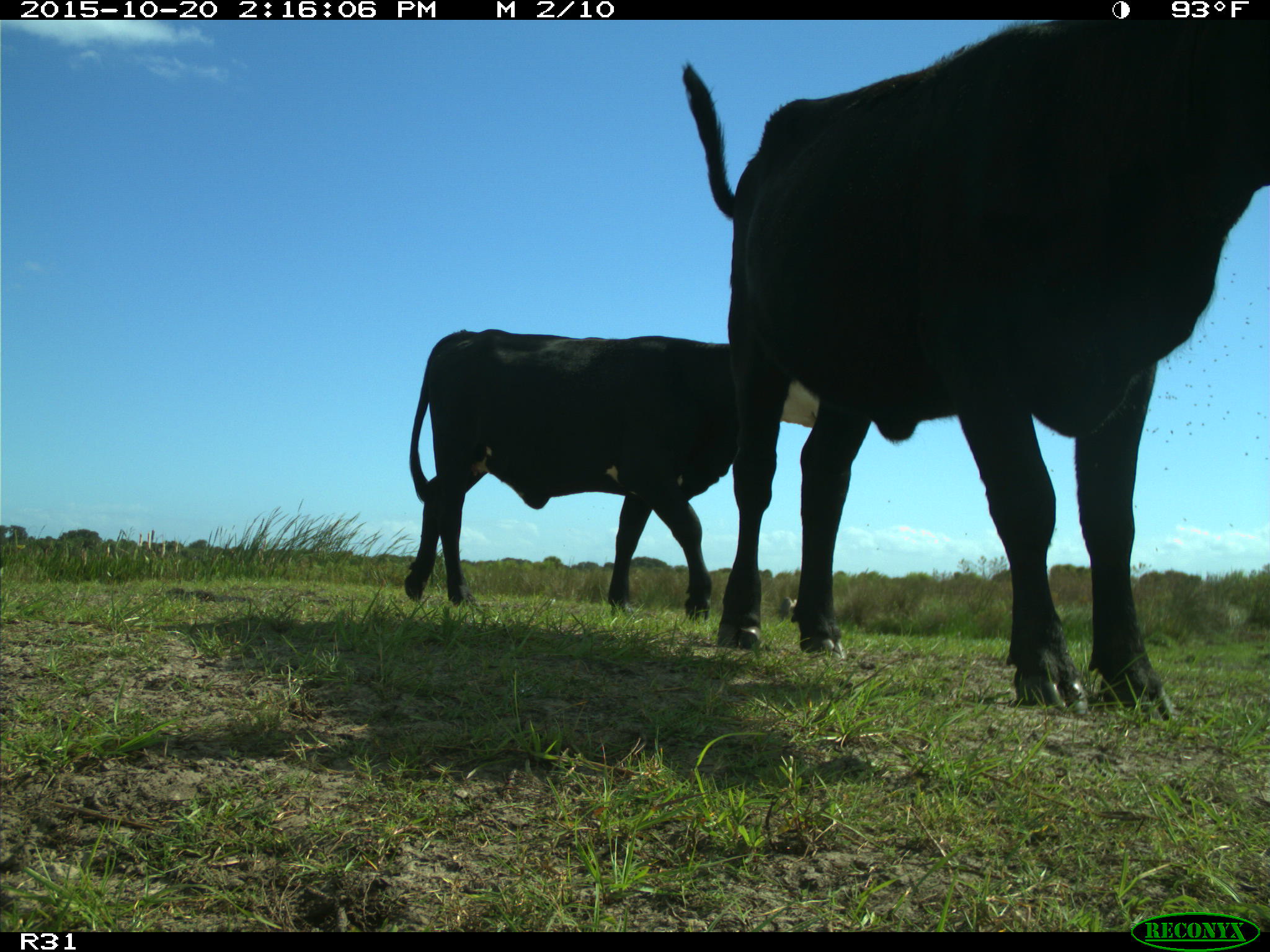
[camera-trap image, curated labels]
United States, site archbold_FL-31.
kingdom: Animalia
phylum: Chordata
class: Mammalia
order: Artiodactyla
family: Bovidae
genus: Bos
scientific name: Bos taurus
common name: domestic cow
Bos taurus (domestic cow).